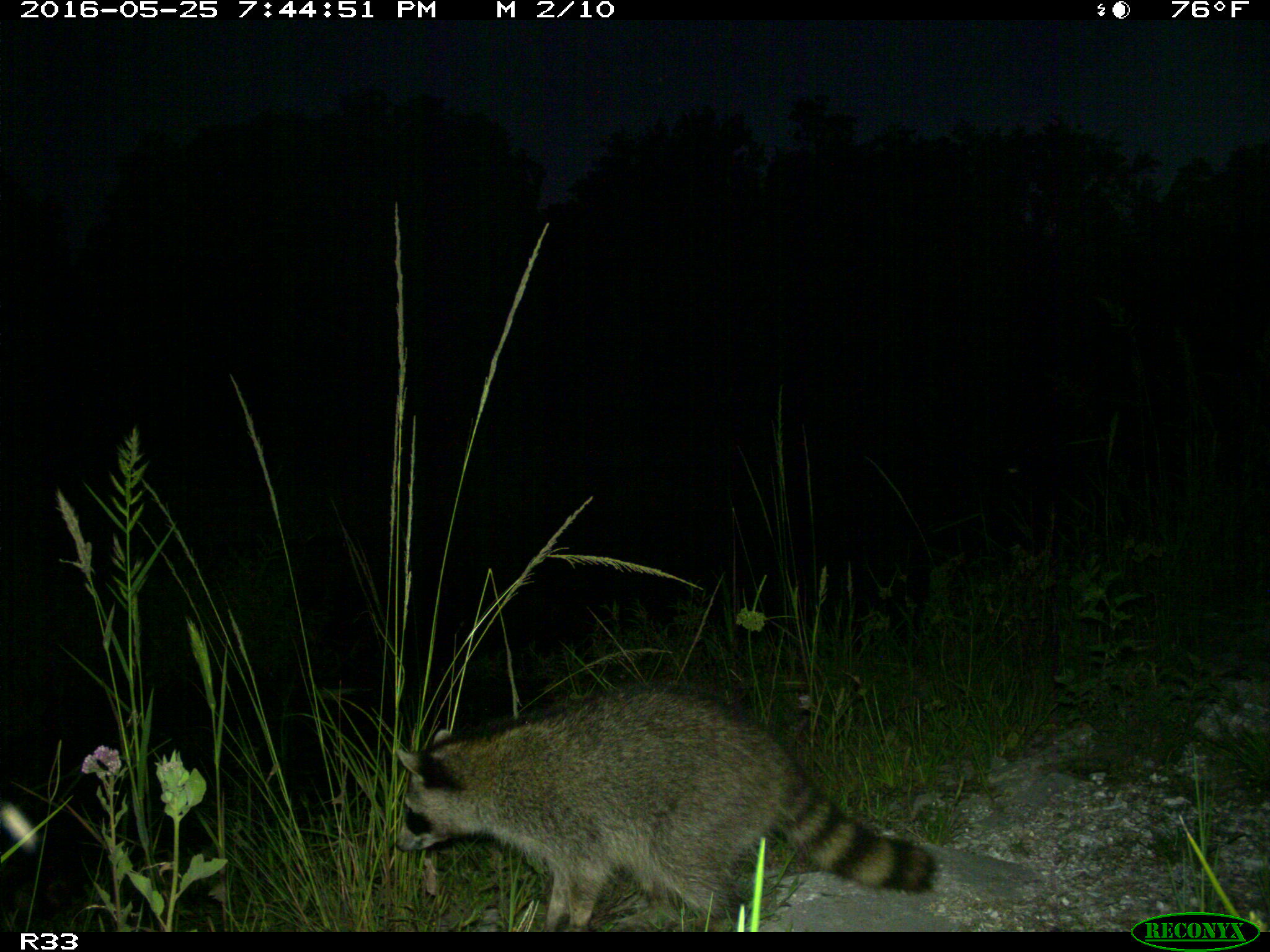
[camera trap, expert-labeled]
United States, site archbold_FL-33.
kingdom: Animalia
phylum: Chordata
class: Mammalia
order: Carnivora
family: Procyonidae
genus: Procyon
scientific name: Procyon lotor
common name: common raccoon